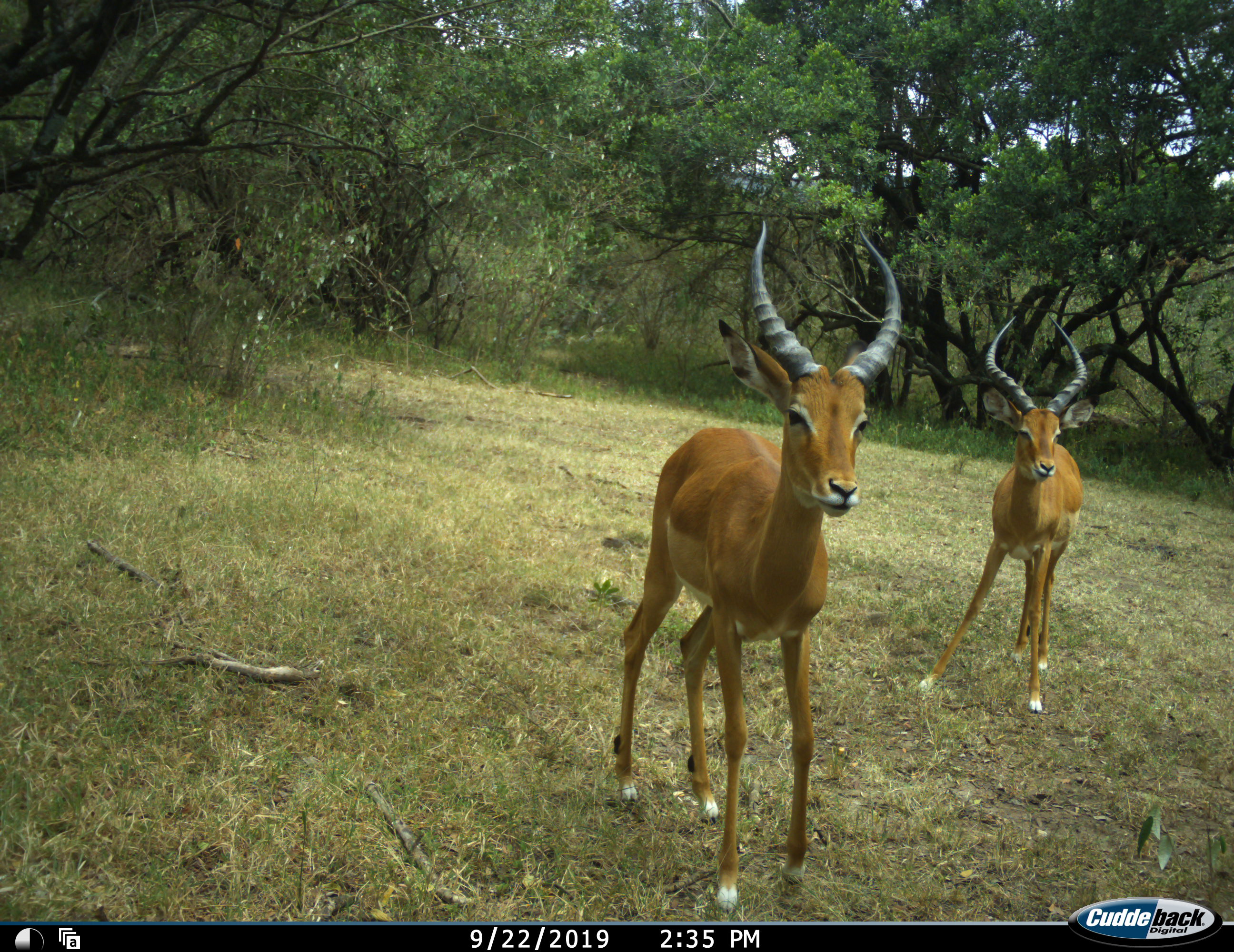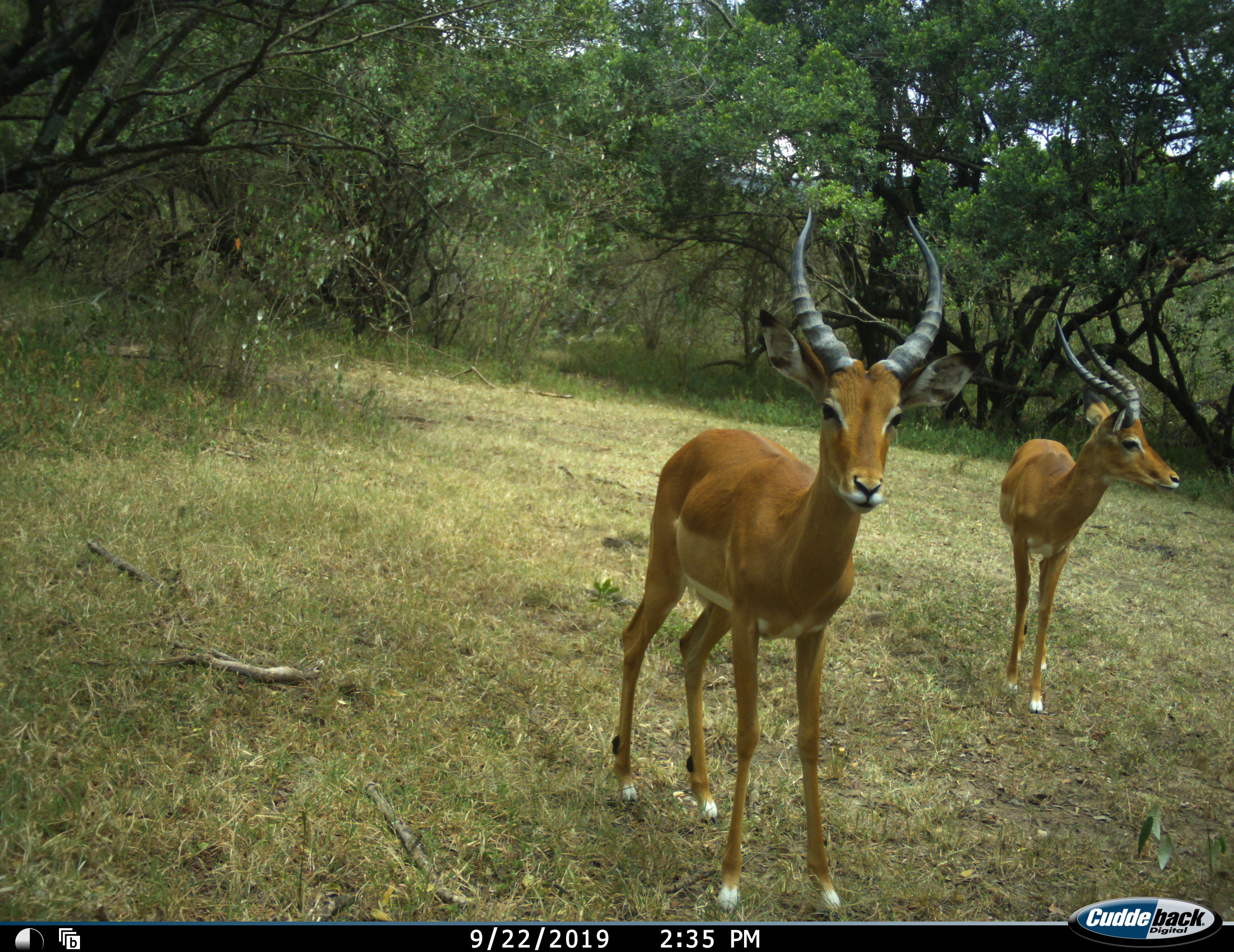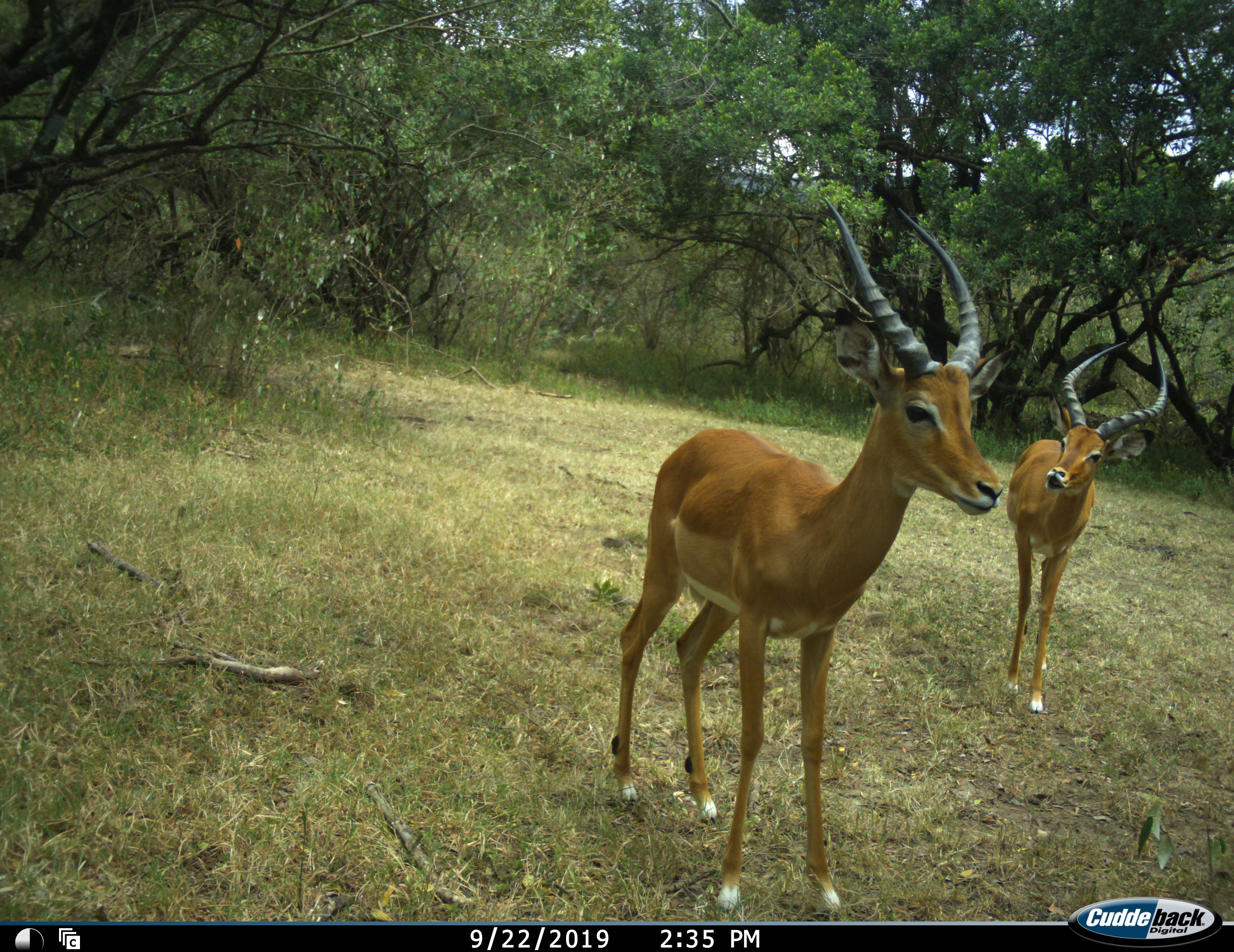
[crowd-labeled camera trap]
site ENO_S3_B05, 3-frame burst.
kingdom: Animalia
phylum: Chordata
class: Mammalia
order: Artiodactyla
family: Bovidae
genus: Aepyceros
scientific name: Aepyceros melampus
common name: impala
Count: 2.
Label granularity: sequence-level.